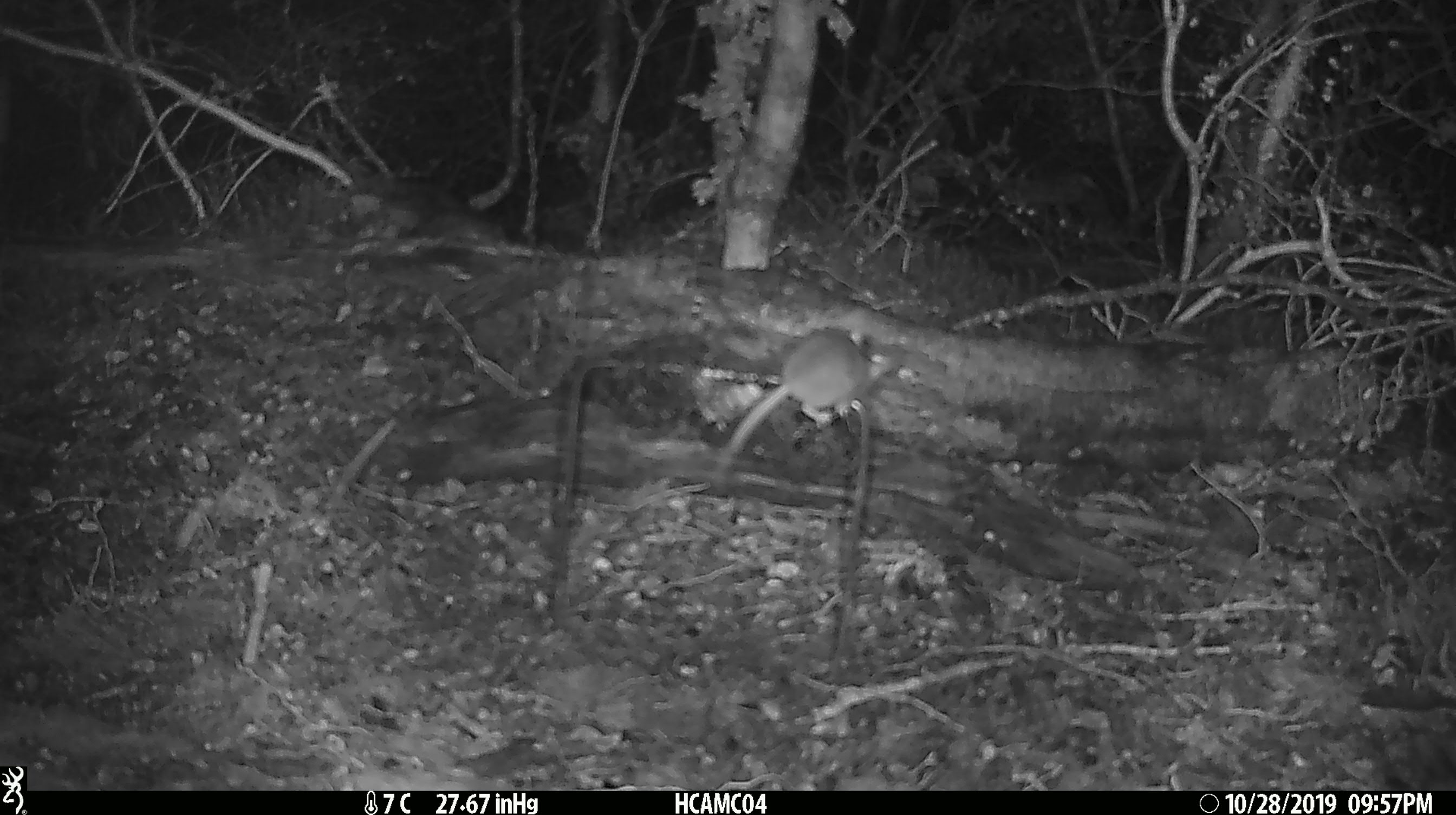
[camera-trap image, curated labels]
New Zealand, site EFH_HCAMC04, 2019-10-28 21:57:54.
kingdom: Animalia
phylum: Chordata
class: Mammalia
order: Rodentia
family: Muridae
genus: Mus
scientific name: Mus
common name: mouse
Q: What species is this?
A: Mouse (Mus).